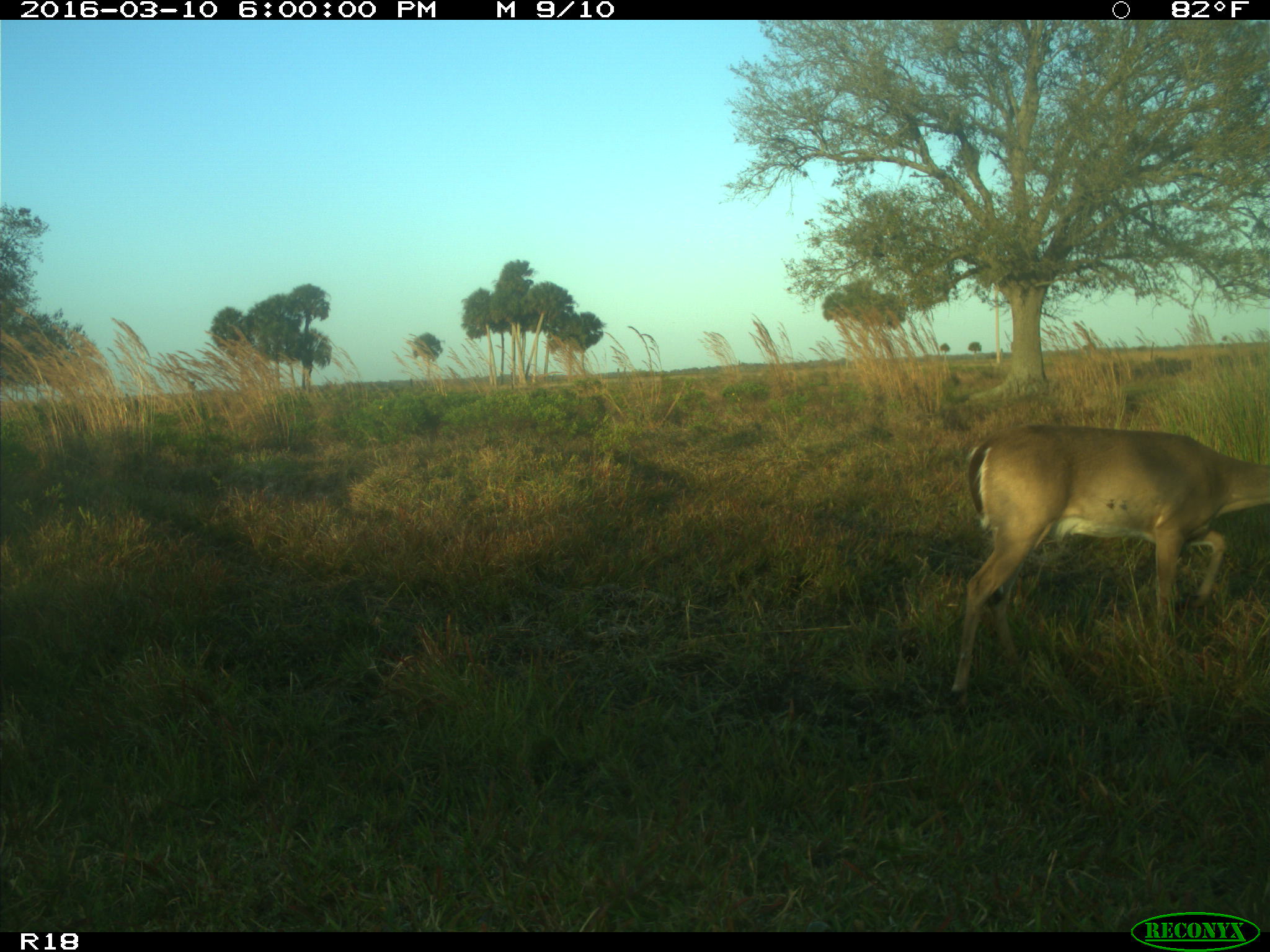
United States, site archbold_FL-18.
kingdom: Animalia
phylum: Chordata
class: Mammalia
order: Artiodactyla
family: Cervidae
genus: Odocoileus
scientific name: Odocoileus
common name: deer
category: unidentified deer